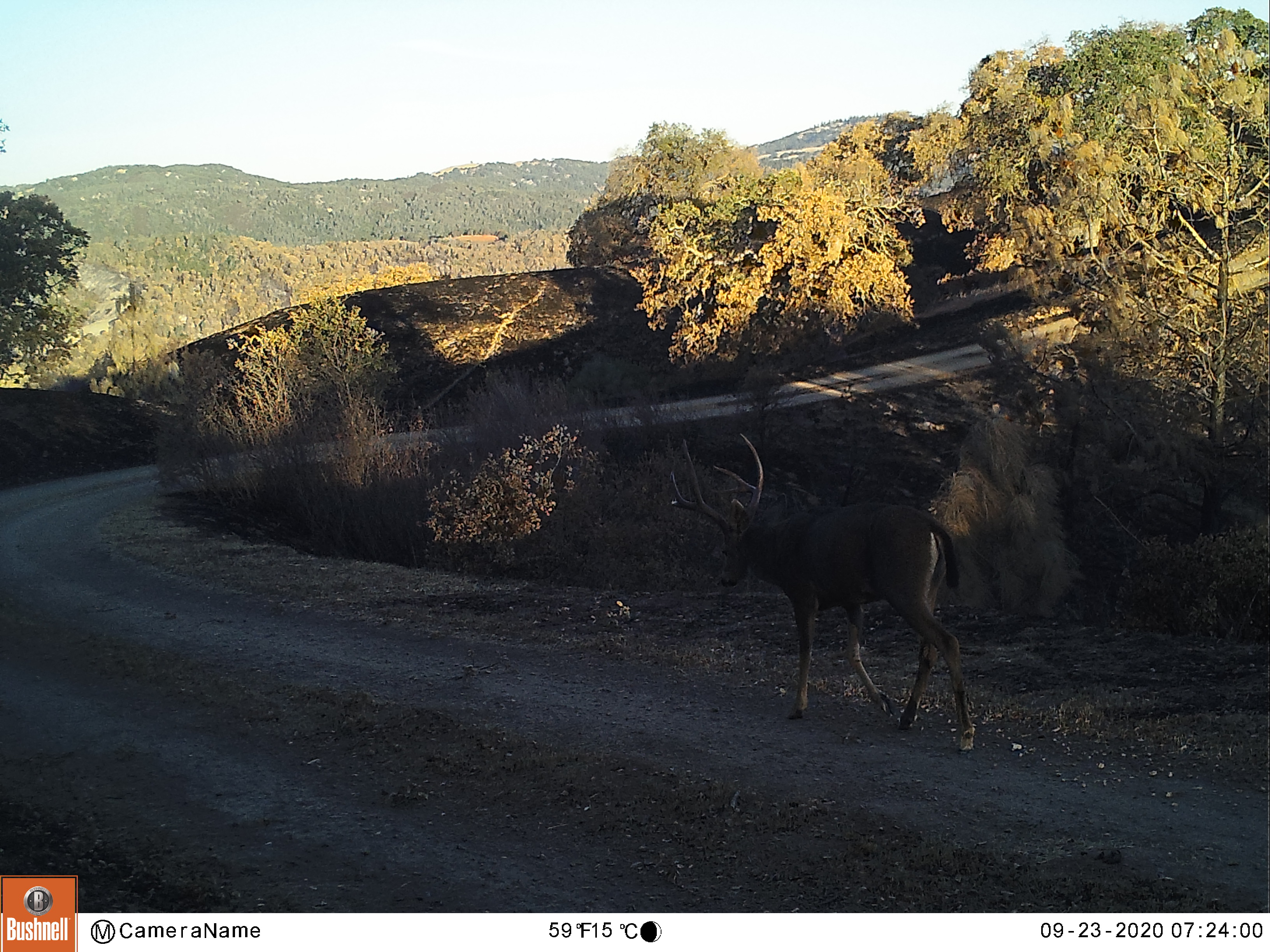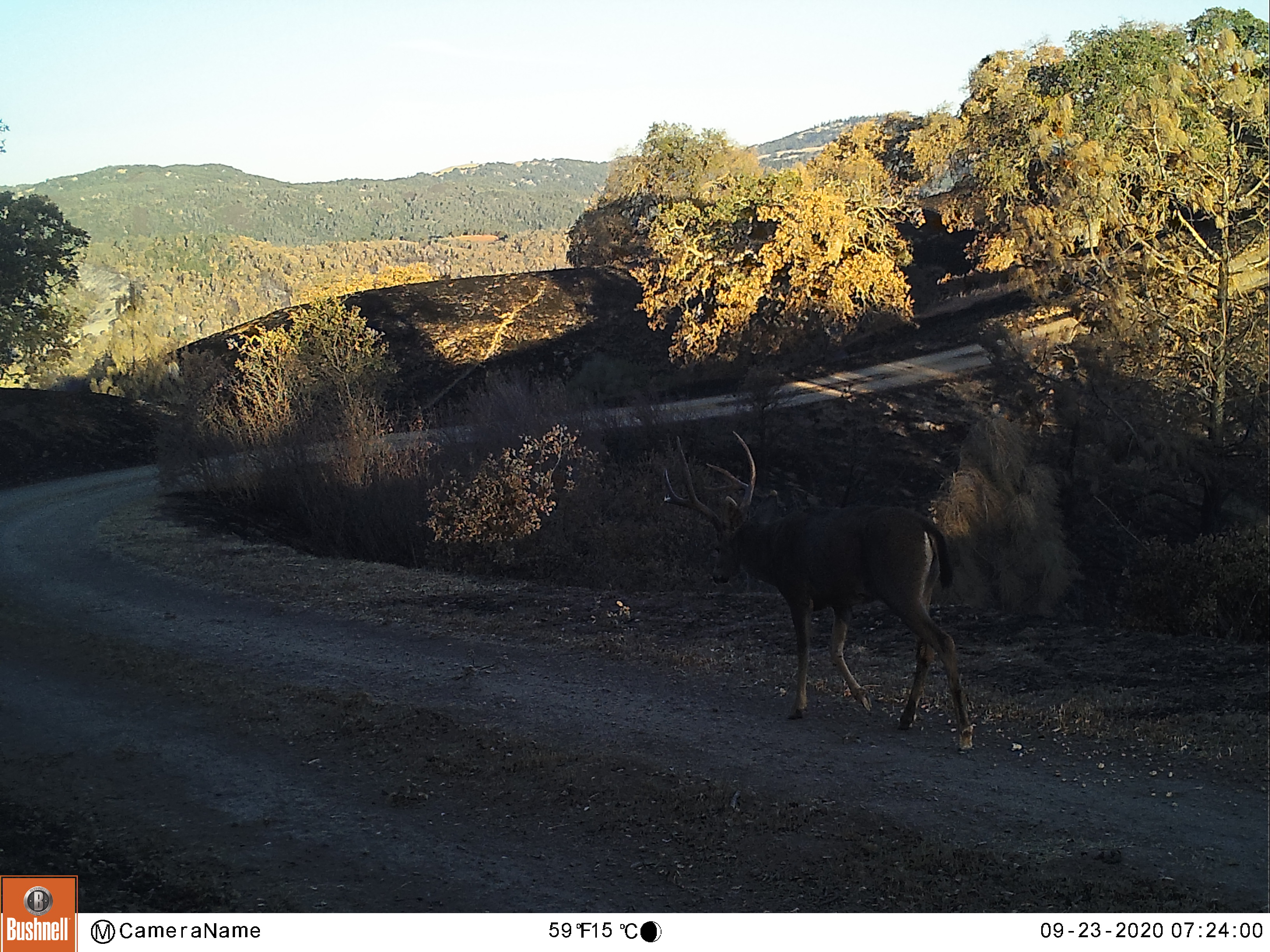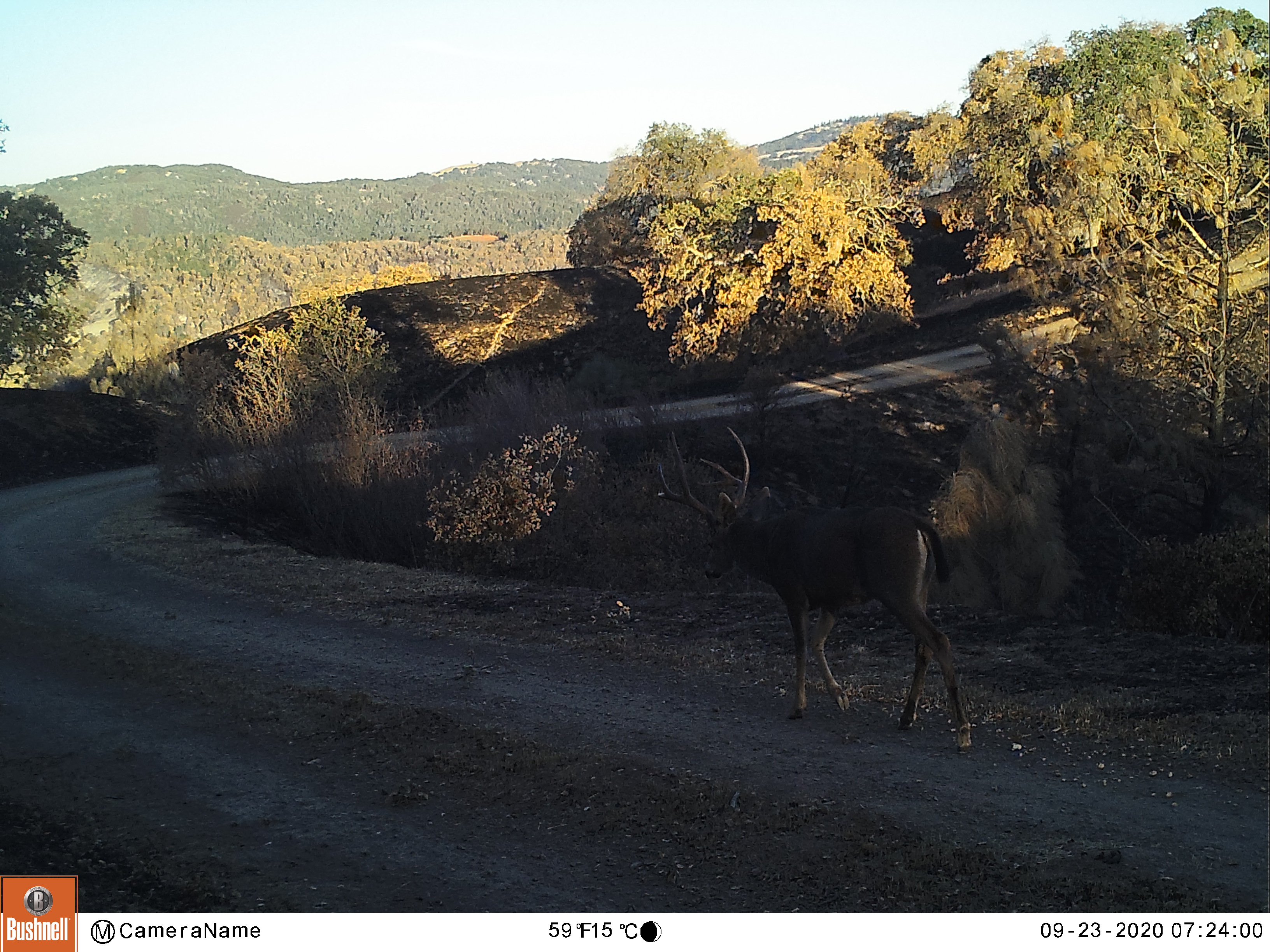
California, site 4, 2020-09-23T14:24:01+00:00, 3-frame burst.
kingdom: Animalia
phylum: Chordata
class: Mammalia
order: Artiodactyla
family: Cervidae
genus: Odocoileus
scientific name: Odocoileus hemionus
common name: mule deer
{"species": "mule deer (Odocoileus hemionus)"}